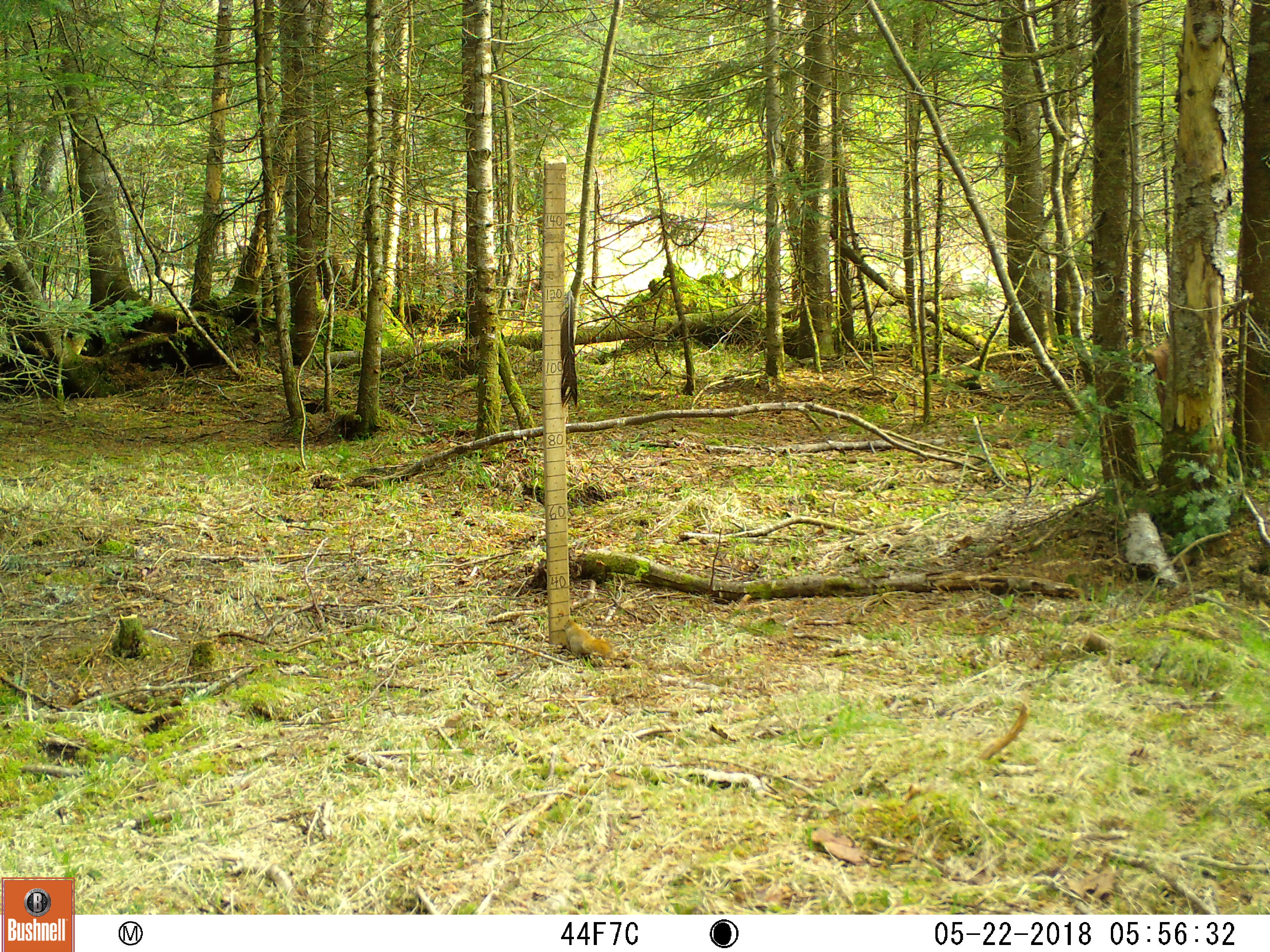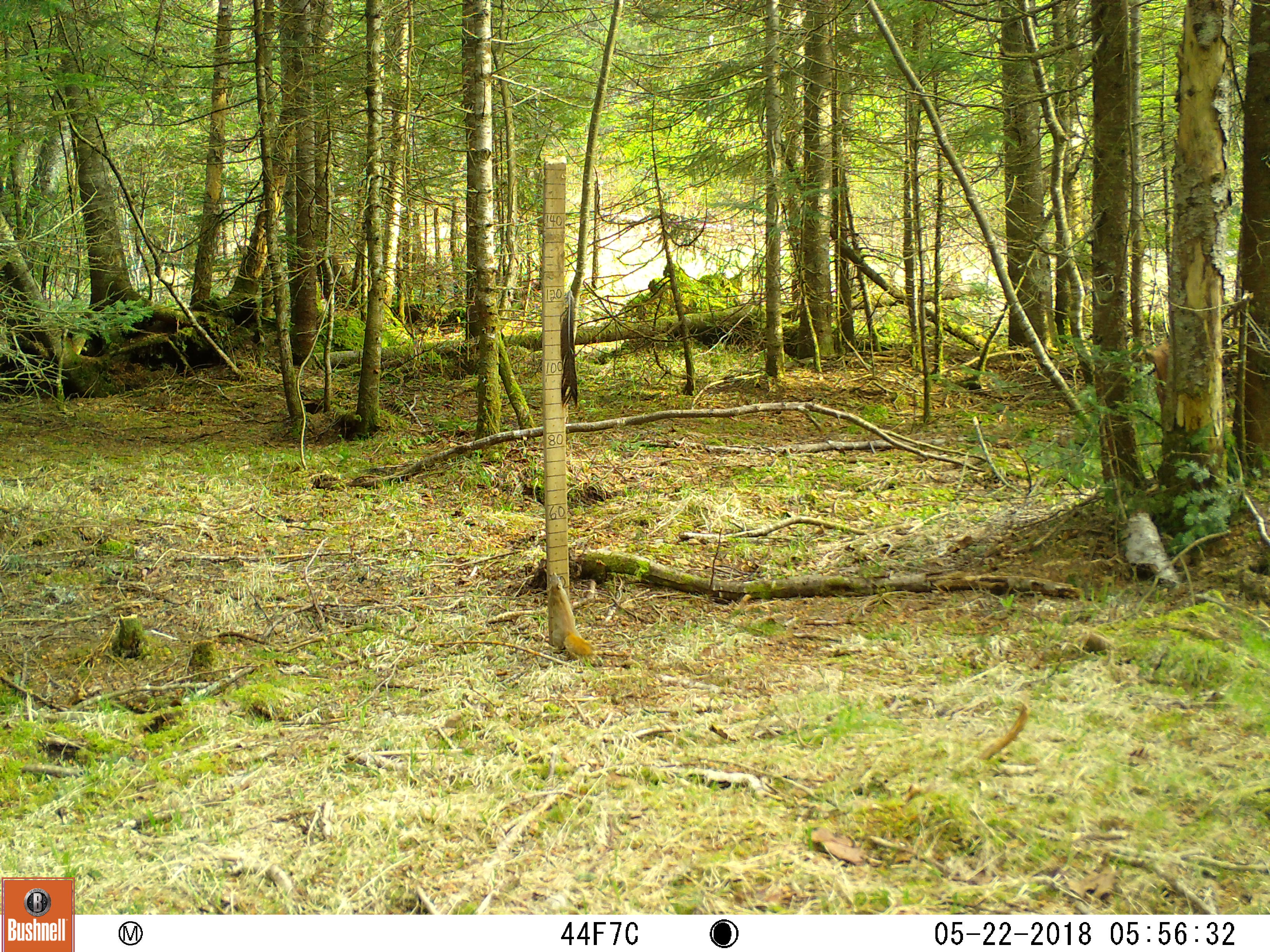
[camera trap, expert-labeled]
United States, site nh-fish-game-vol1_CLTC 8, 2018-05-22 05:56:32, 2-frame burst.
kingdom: Animalia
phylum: Chordata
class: Mammalia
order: Rodentia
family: Sciuridae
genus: Tamiasciurus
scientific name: Tamiasciurus hudsonicus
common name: red squirrel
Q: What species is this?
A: Red squirrel (Tamiasciurus hudsonicus).